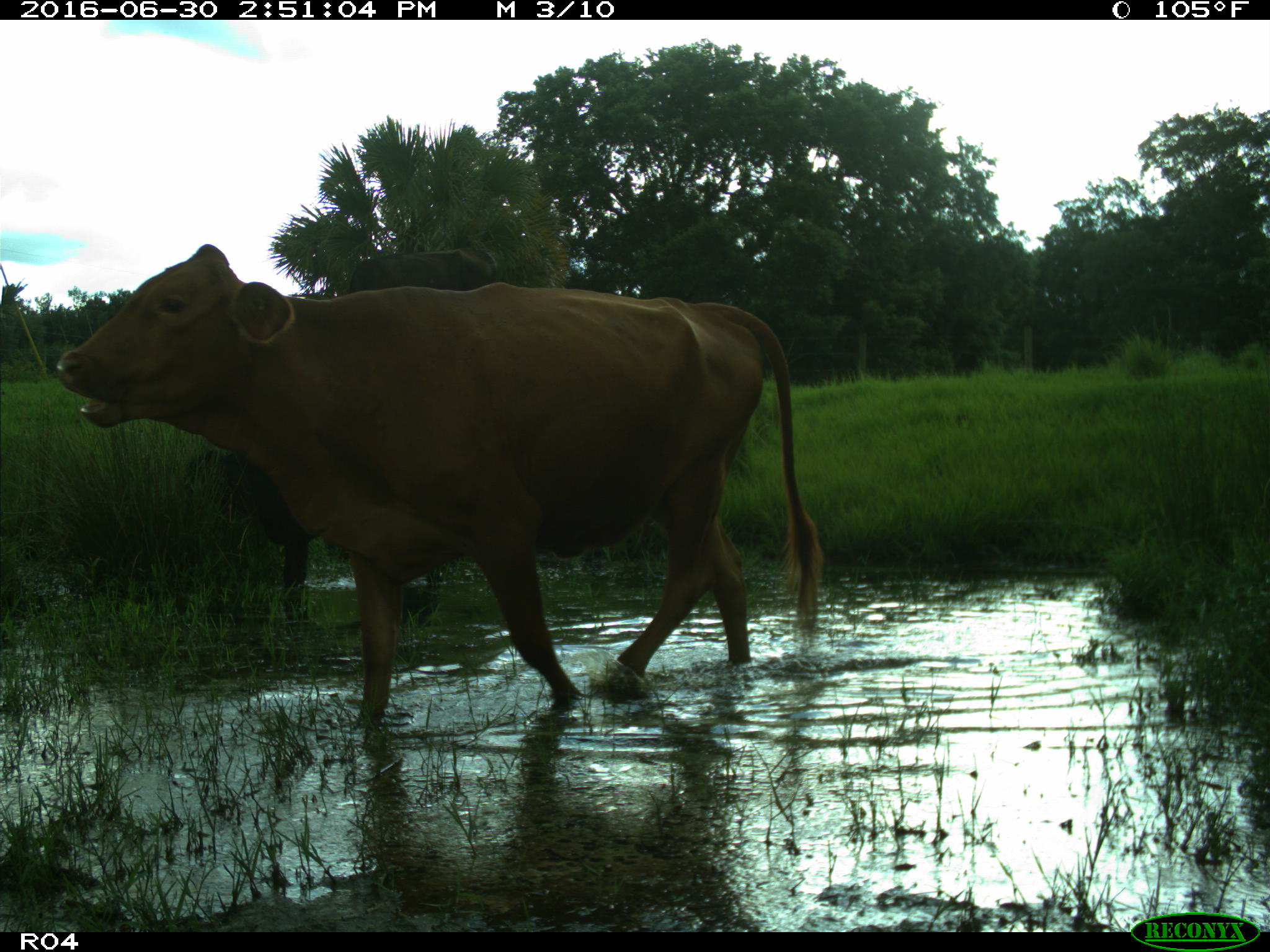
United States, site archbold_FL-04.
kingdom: Animalia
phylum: Chordata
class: Mammalia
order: Artiodactyla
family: Bovidae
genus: Bos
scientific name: Bos taurus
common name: domestic cow